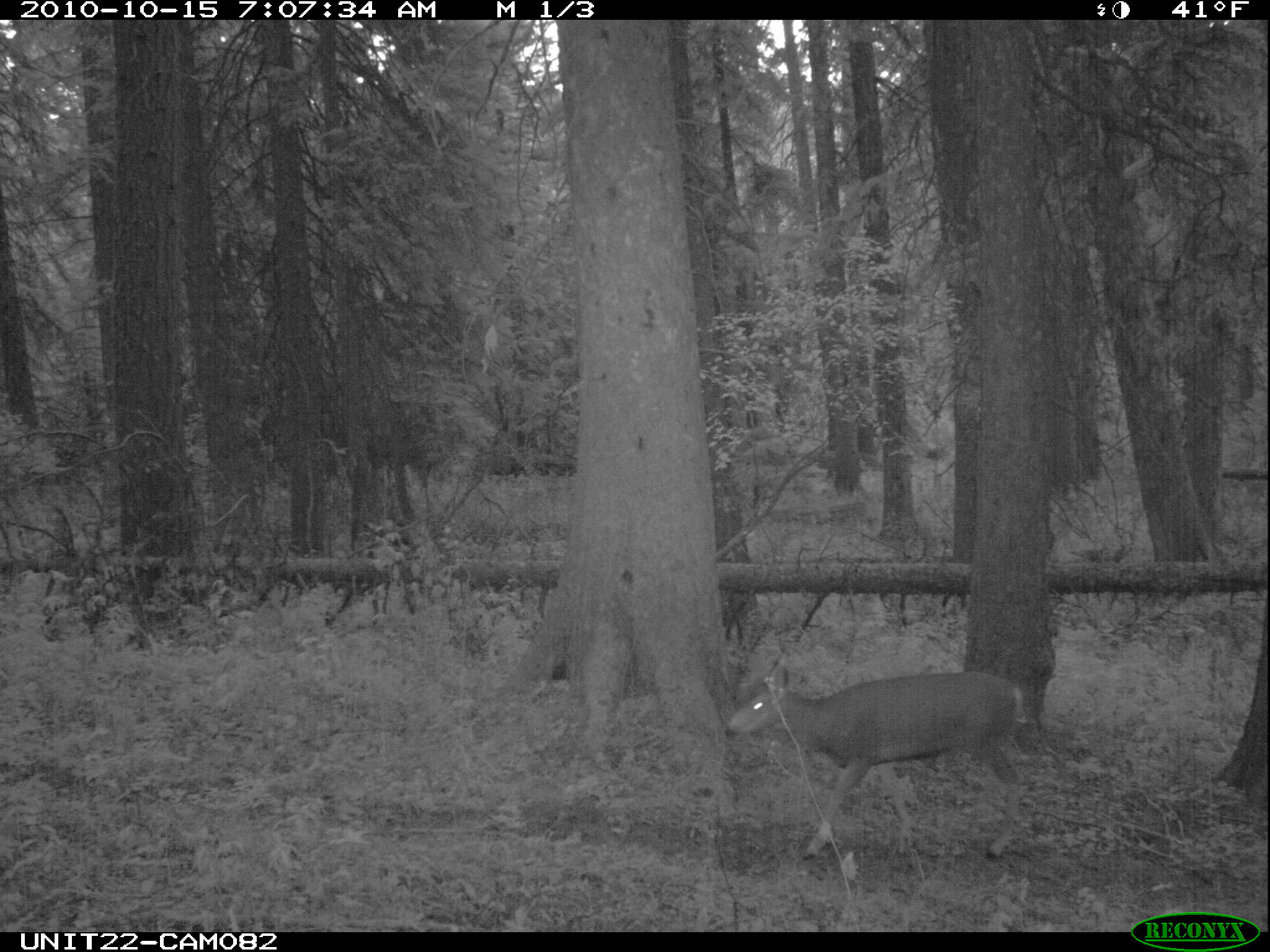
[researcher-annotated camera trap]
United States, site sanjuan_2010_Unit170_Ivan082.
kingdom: Animalia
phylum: Chordata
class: Mammalia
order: Artiodactyla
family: Cervidae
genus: Odocoileus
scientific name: Odocoileus hemionus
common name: mule deer